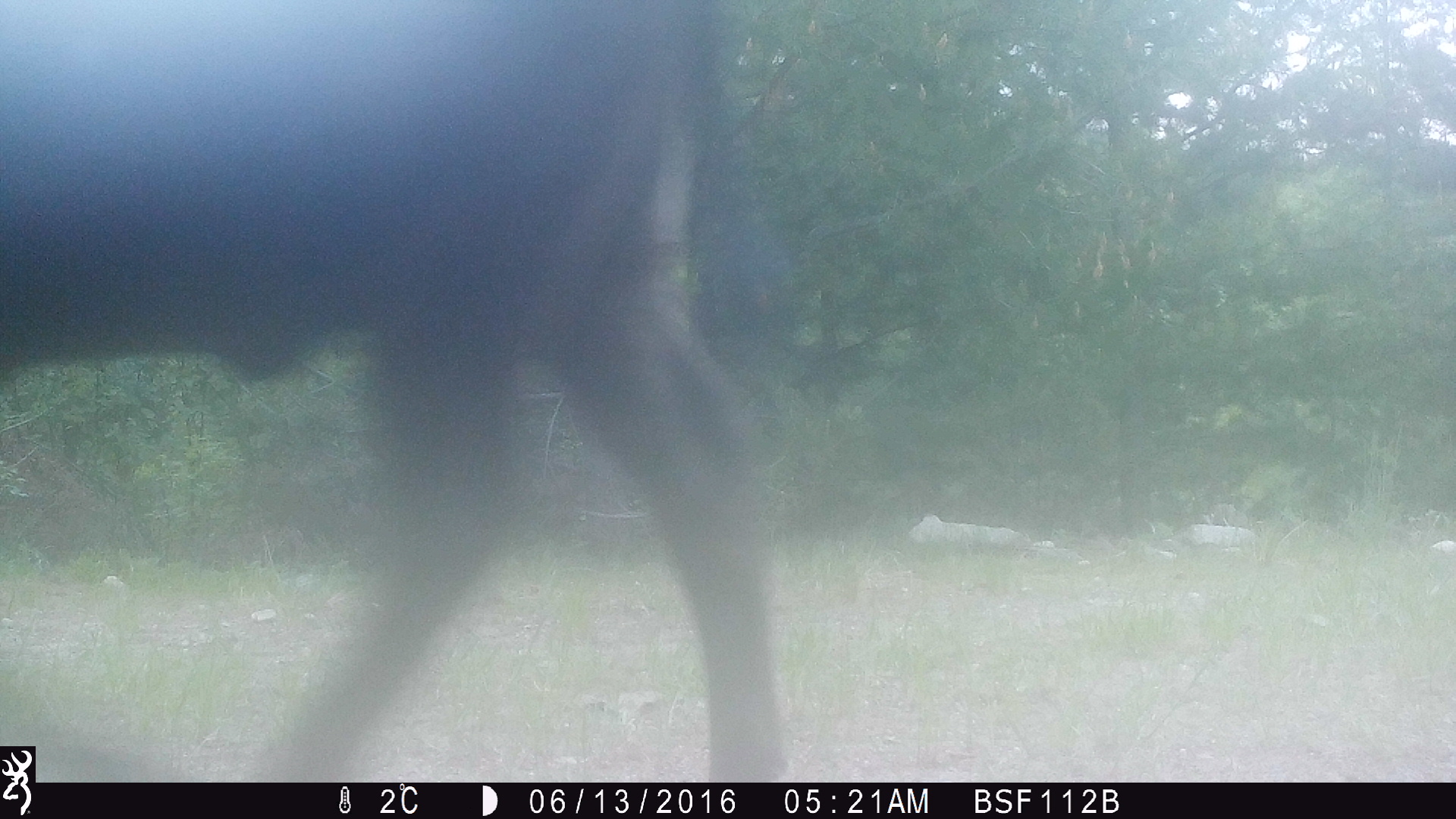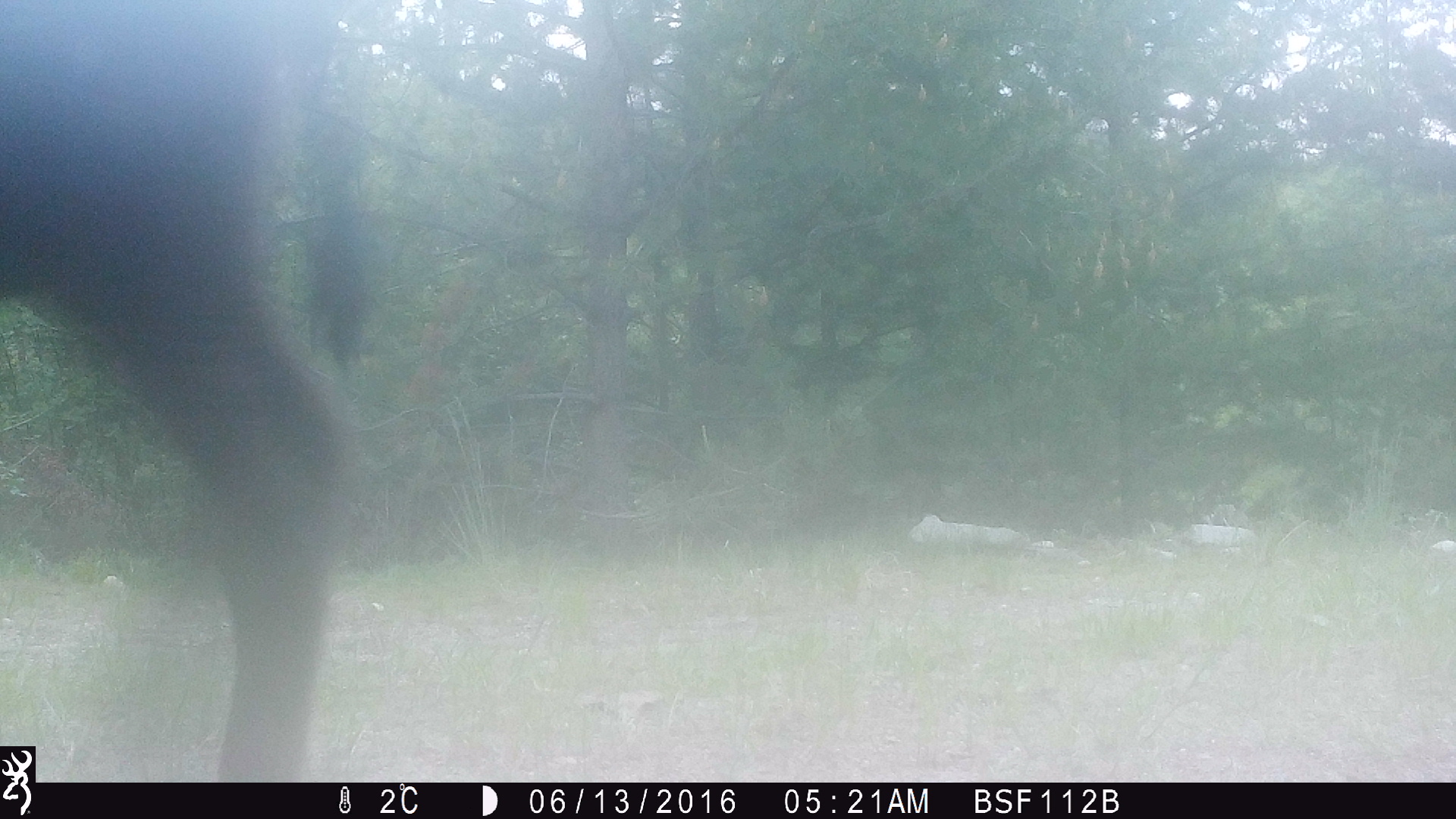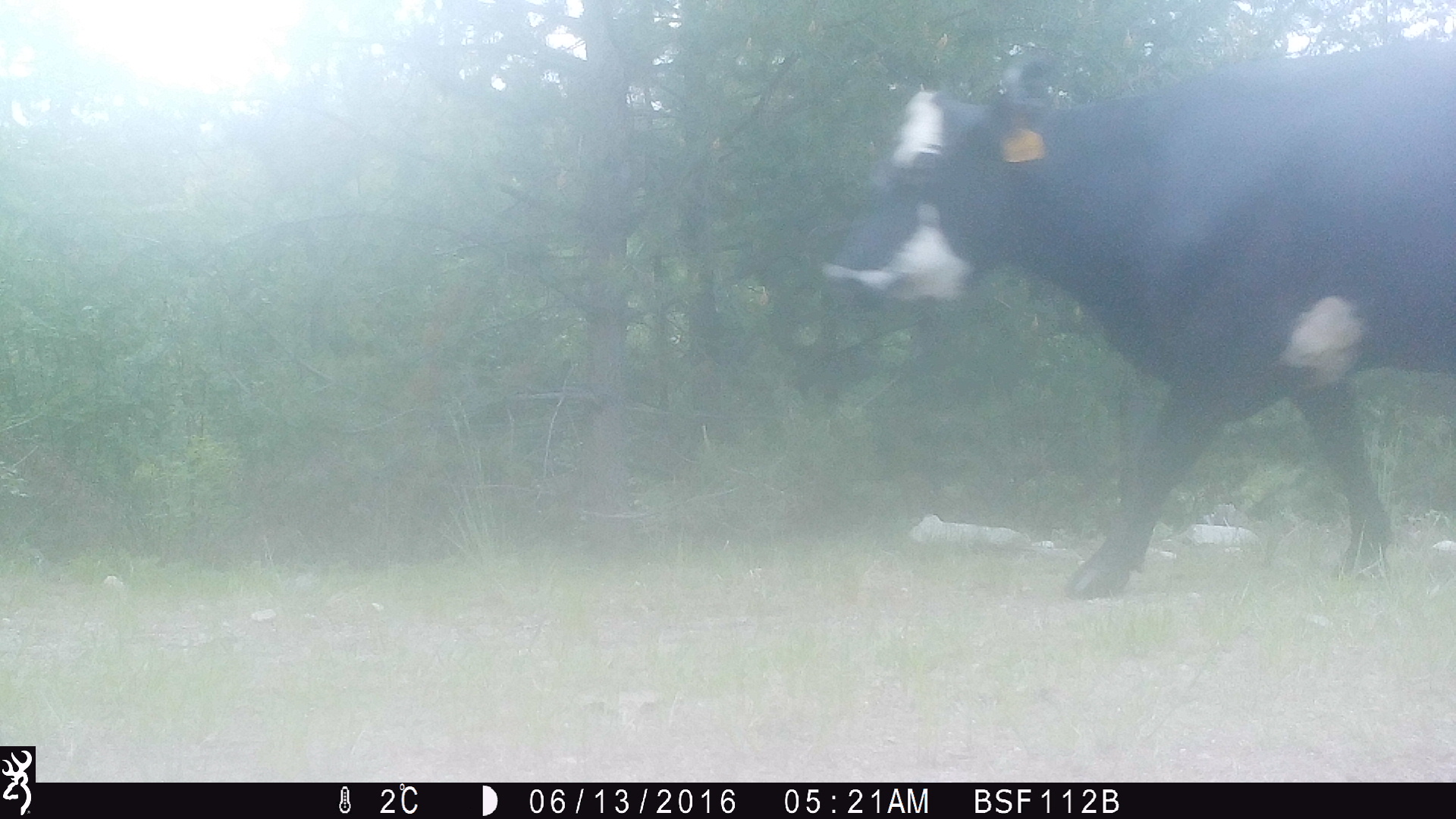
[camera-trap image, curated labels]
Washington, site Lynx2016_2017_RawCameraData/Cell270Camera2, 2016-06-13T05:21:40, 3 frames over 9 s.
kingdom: Animalia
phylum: Chordata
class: Mammalia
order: Artiodactyla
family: Bovidae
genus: Bos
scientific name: Bos taurus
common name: domestic cattle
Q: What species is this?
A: Domestic cattle (Bos taurus).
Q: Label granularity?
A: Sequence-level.